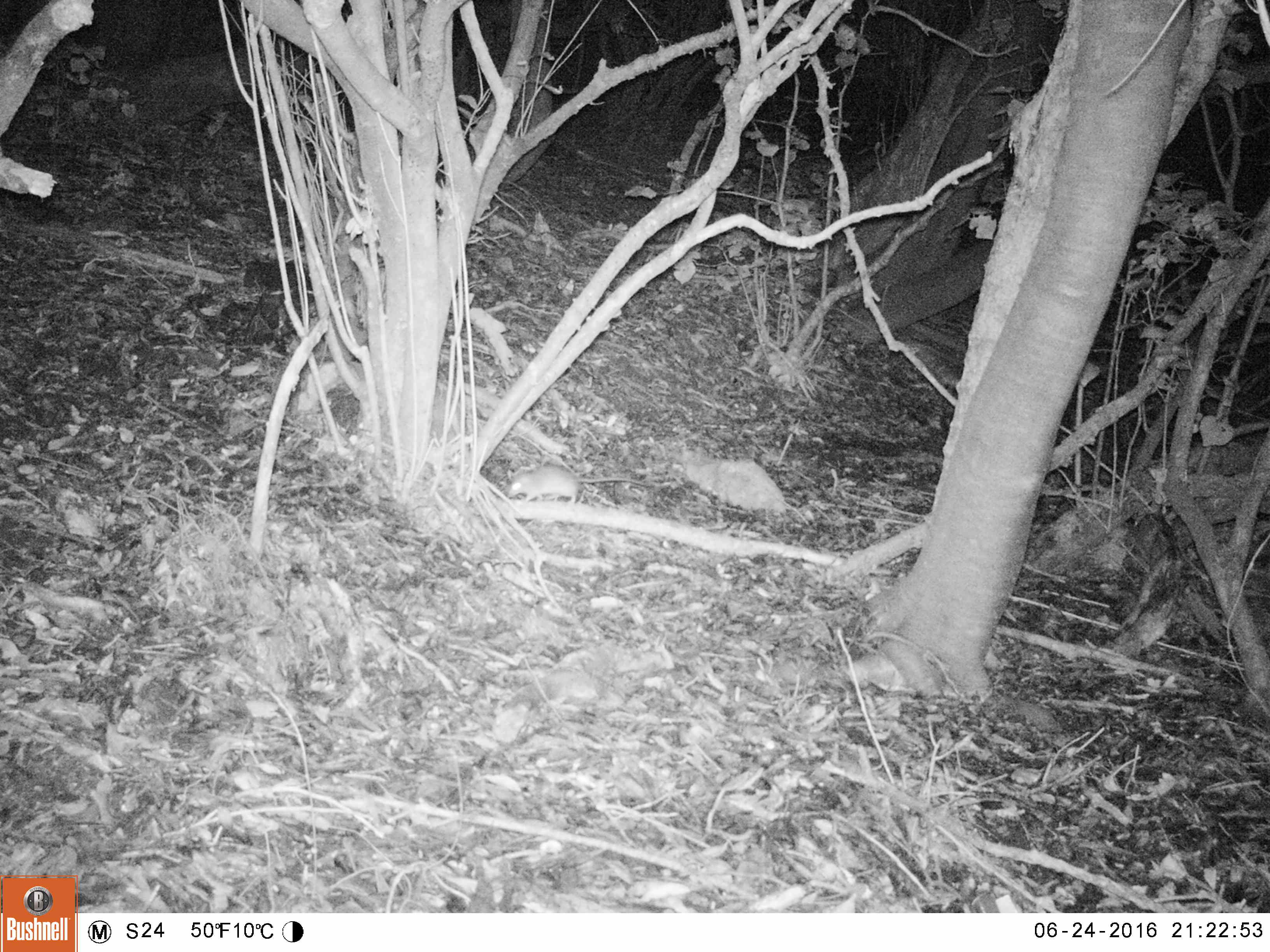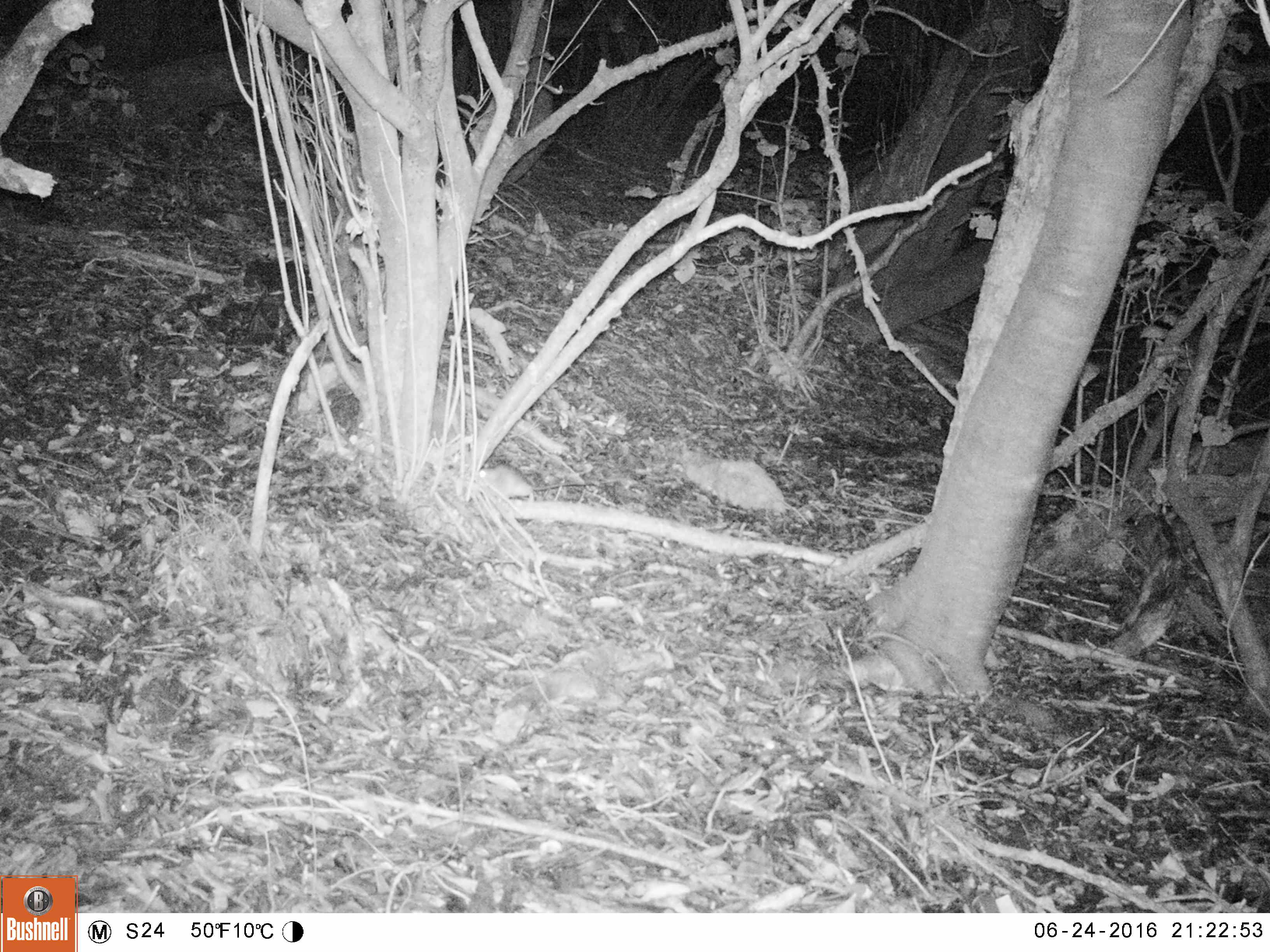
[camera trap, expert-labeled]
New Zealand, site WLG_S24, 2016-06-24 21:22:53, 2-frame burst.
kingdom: Animalia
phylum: Chordata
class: Mammalia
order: Rodentia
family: Muridae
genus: Rattus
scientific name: Rattus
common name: rat